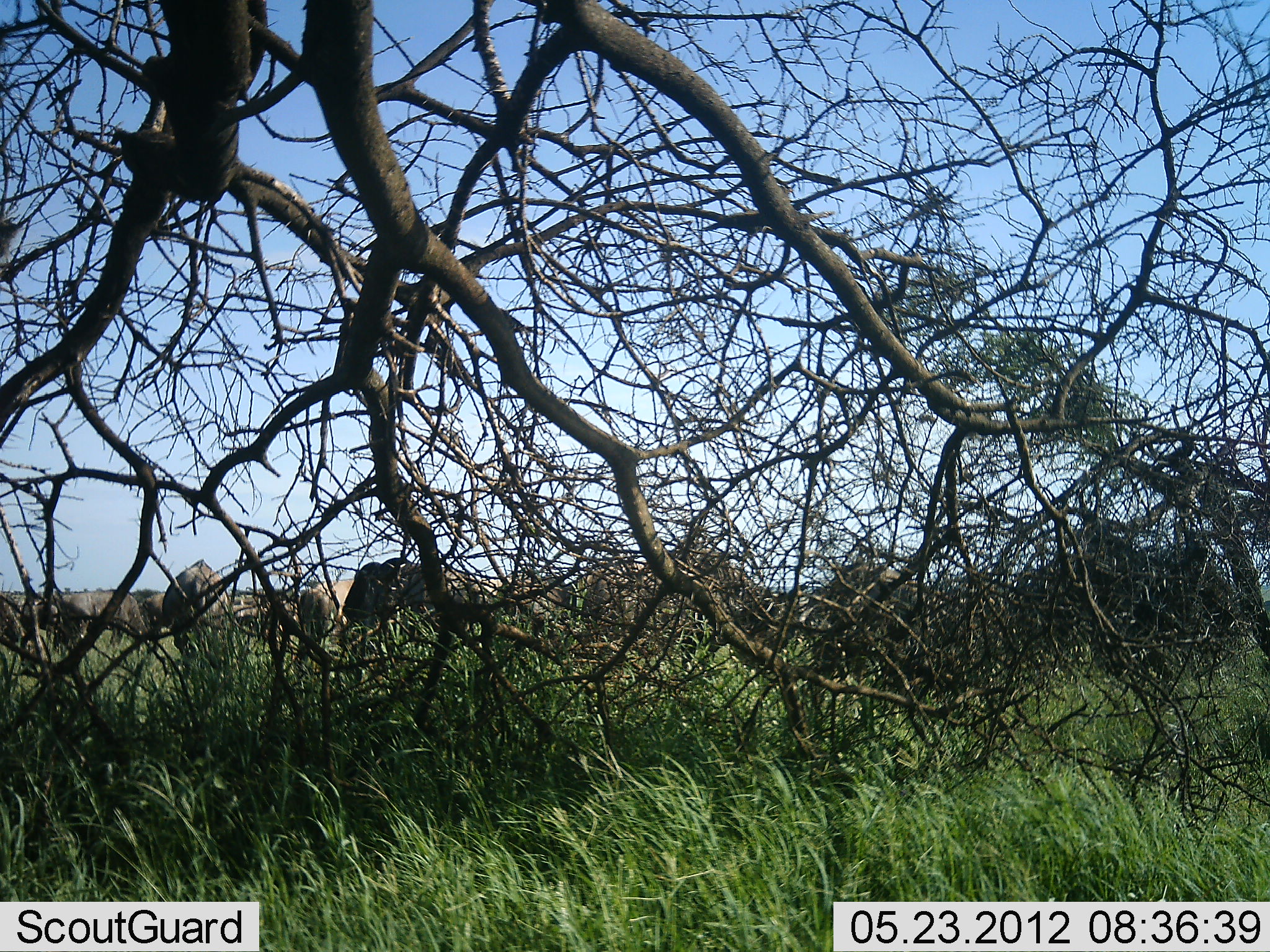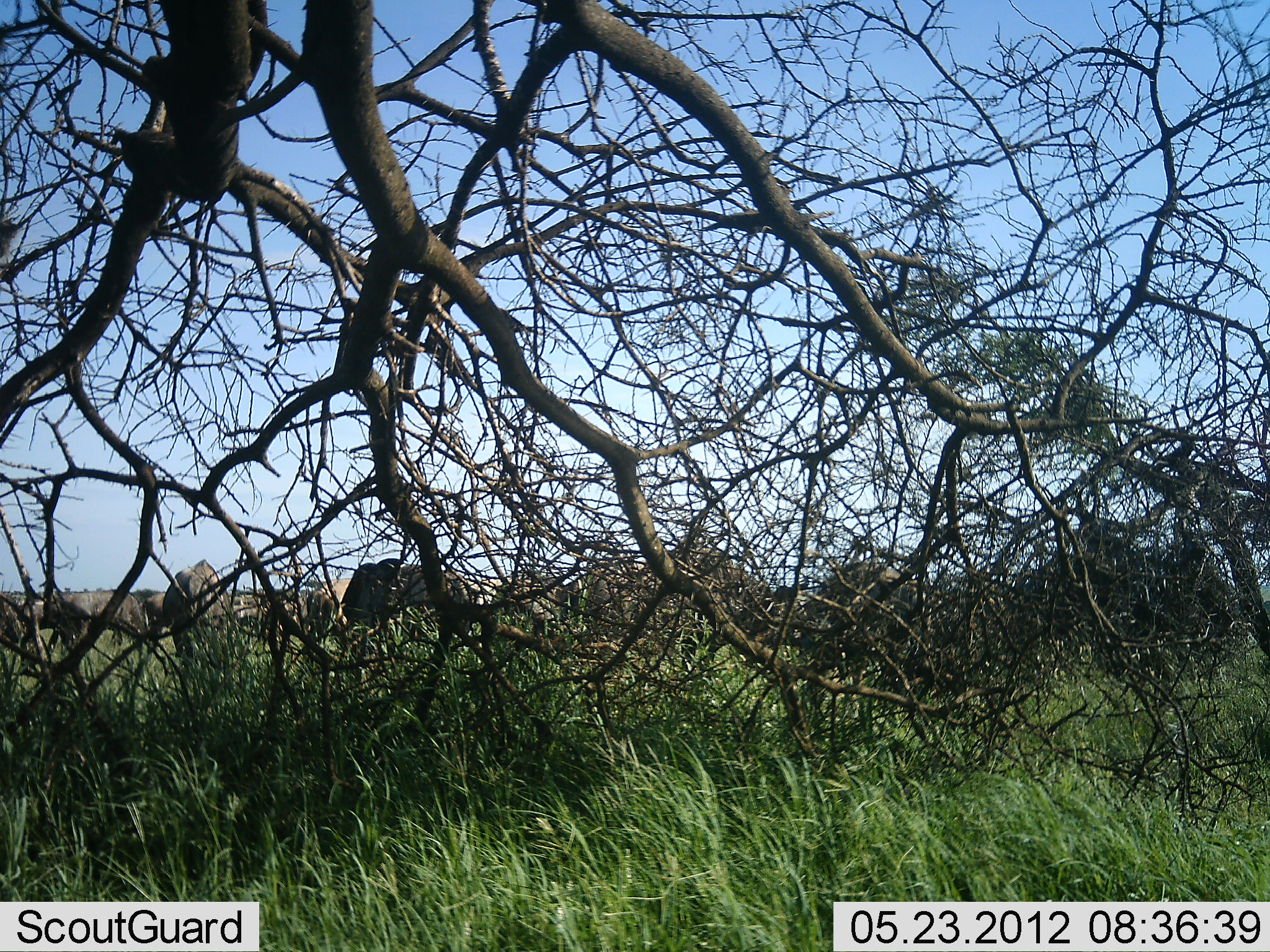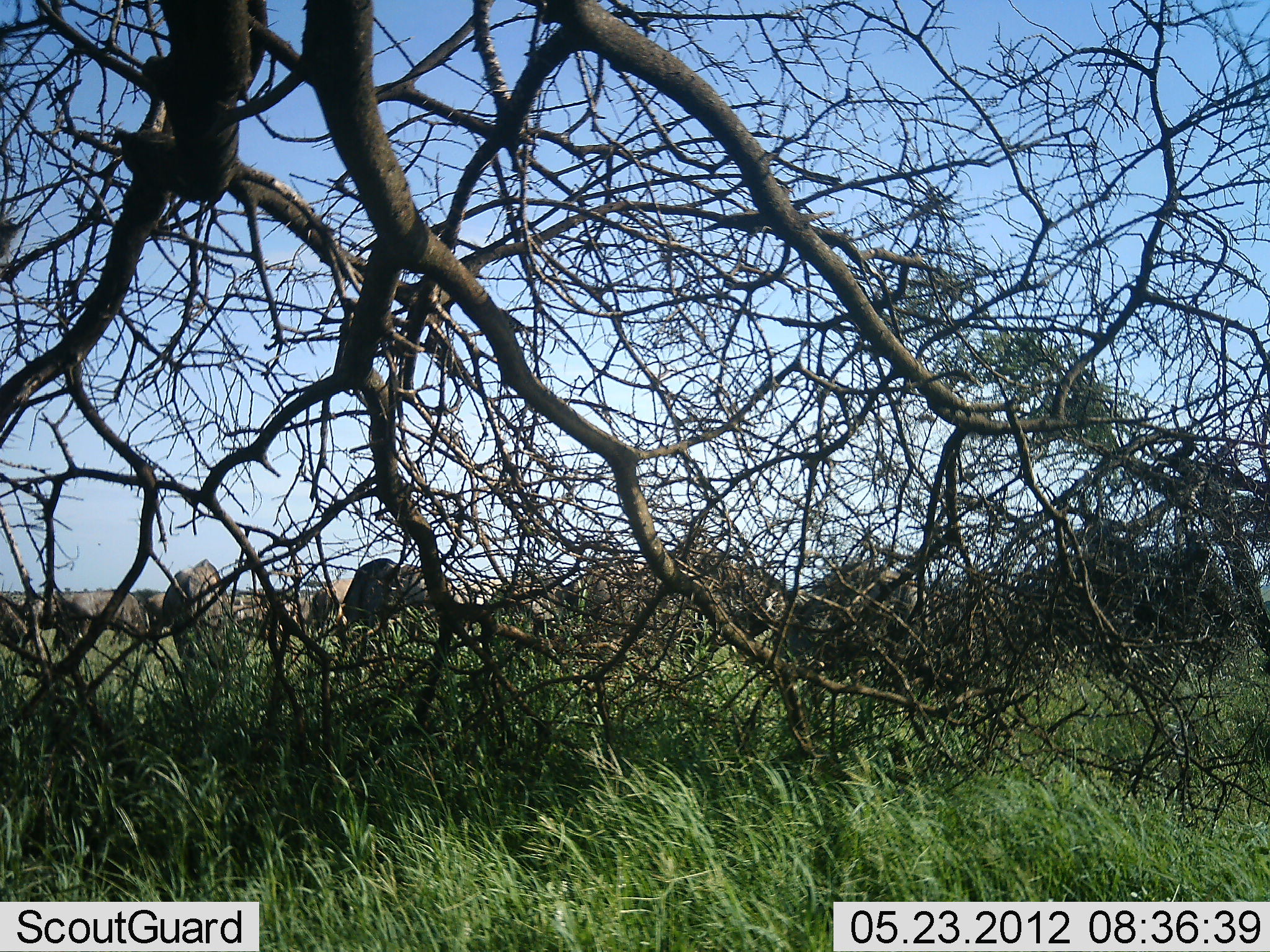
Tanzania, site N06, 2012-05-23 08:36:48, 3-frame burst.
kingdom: Animalia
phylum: Chordata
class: Mammalia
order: Artiodactyla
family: Bovidae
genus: Connochaetes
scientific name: Connochaetes taurinus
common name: blue wildebeest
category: wildebeest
Wildebeest (blue wildebeest) (Connochaetes taurinus), count 11-50. Behavior (volunteer vote fractions): standing 62%, resting 0%, moving 23%, interacting 0%. Young present (vote fraction): 8%. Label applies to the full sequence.